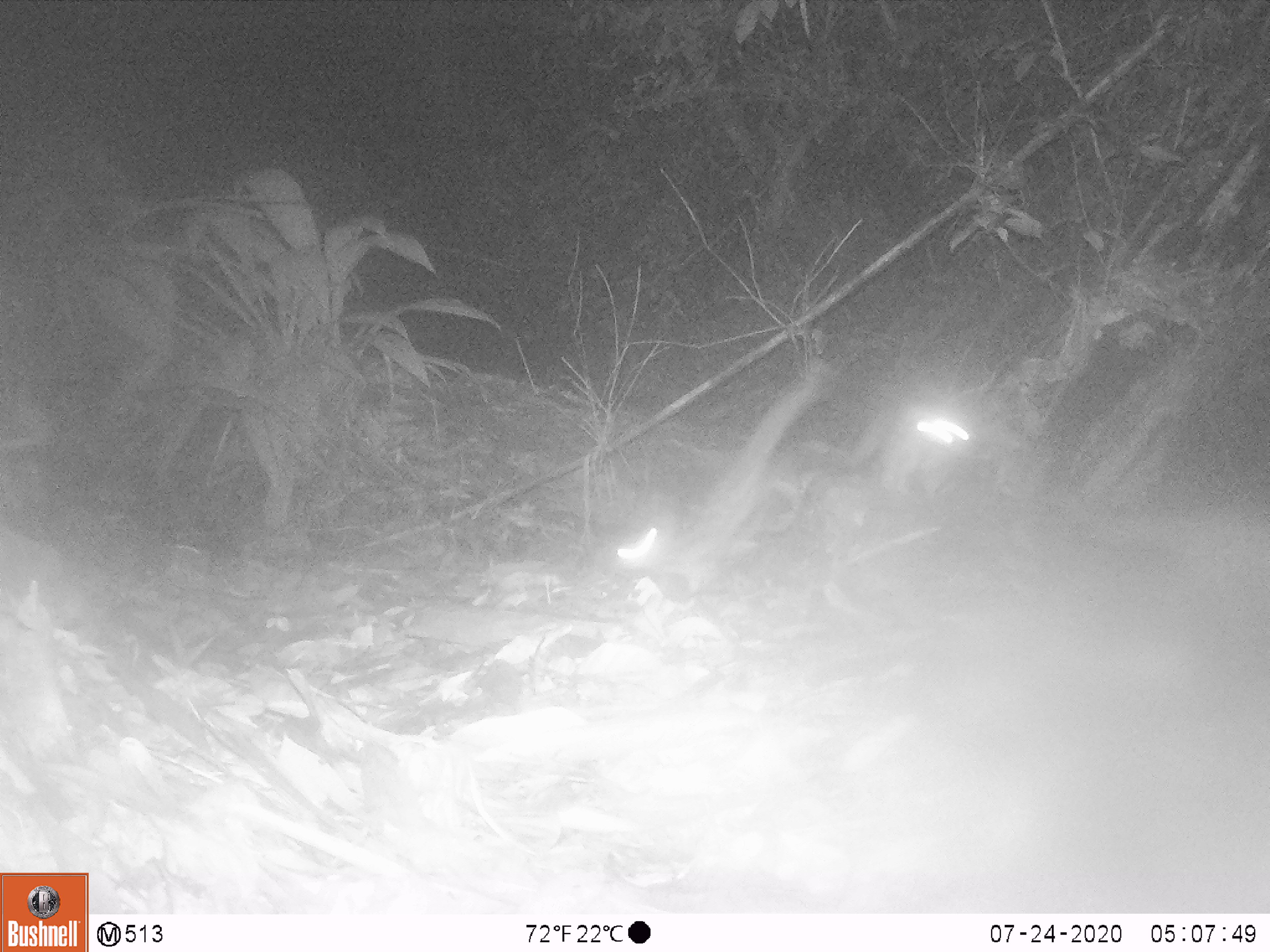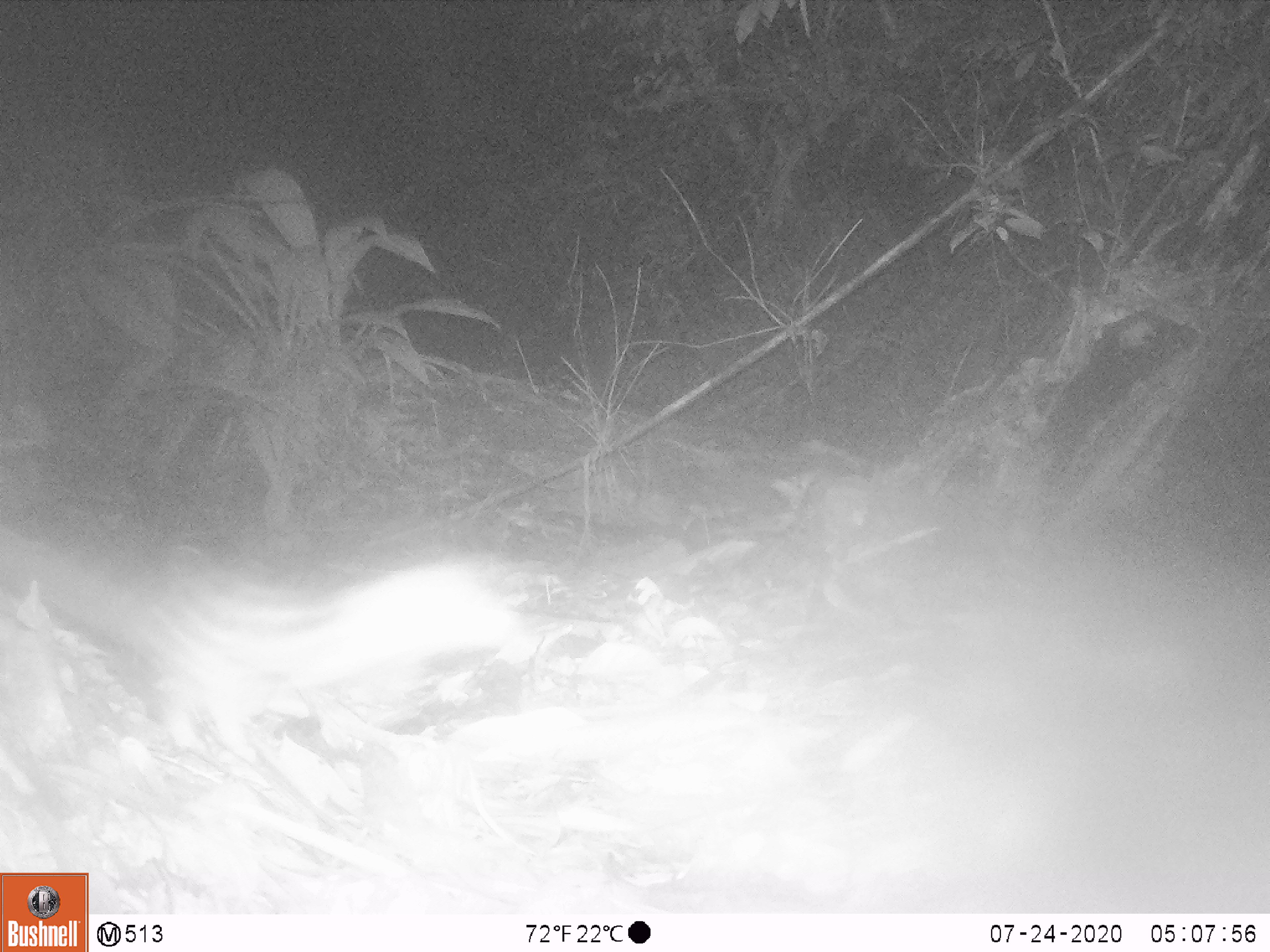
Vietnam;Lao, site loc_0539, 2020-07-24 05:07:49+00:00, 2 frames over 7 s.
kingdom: Animalia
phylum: Chordata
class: Mammalia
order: Carnivora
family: Prionodontidae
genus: Prionodon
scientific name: Prionodon pardicolor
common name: spotted linsang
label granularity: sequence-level